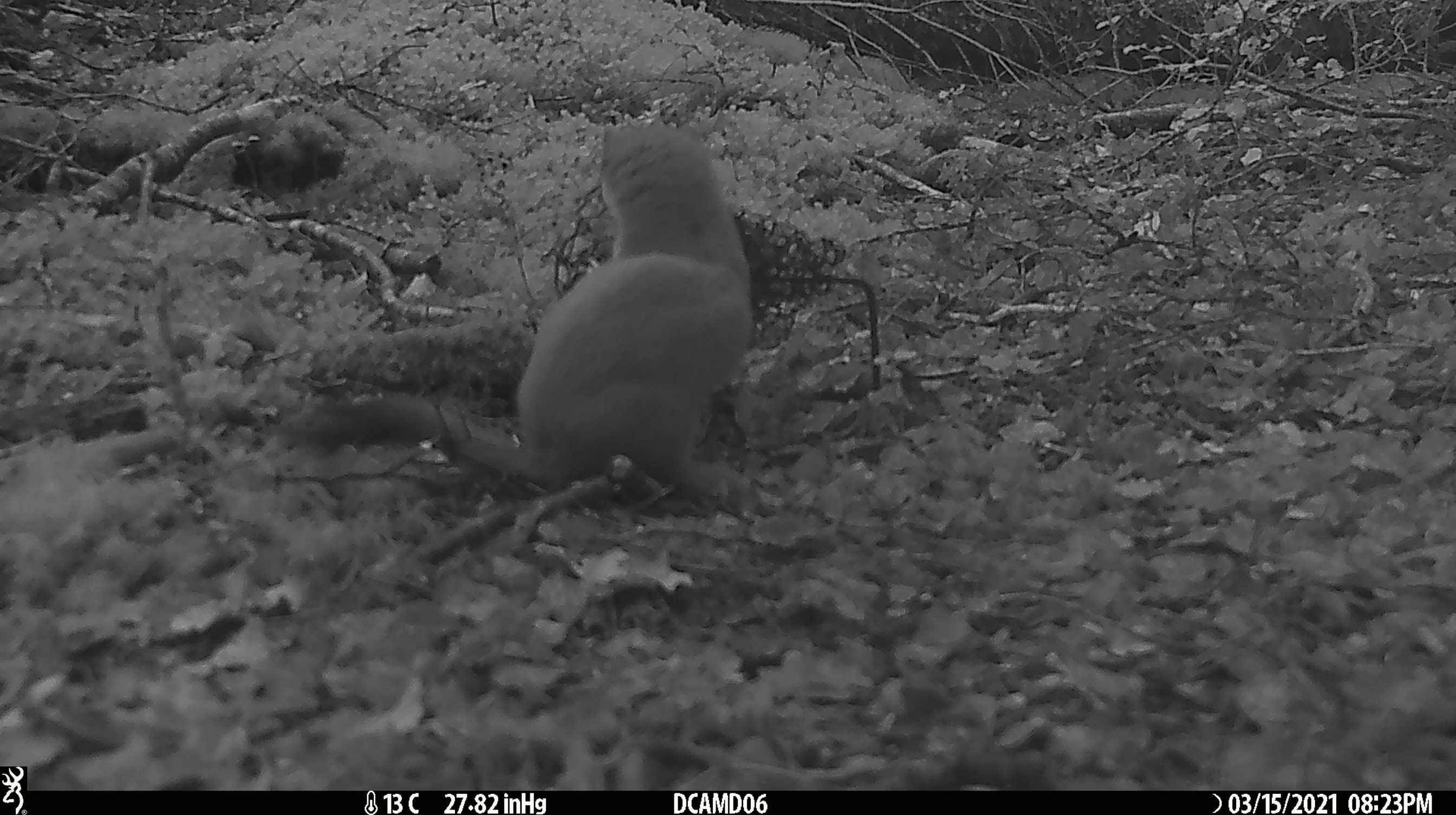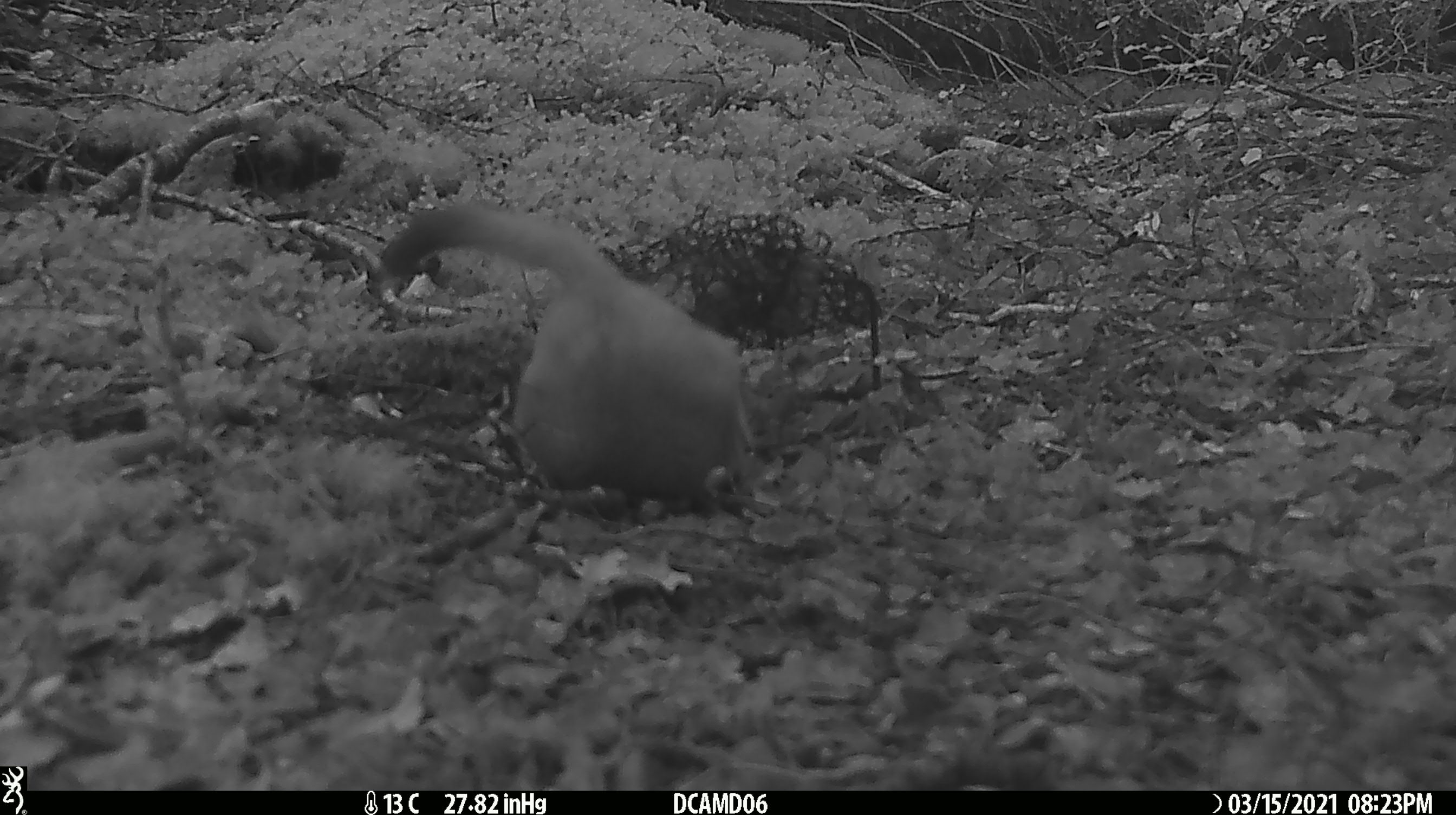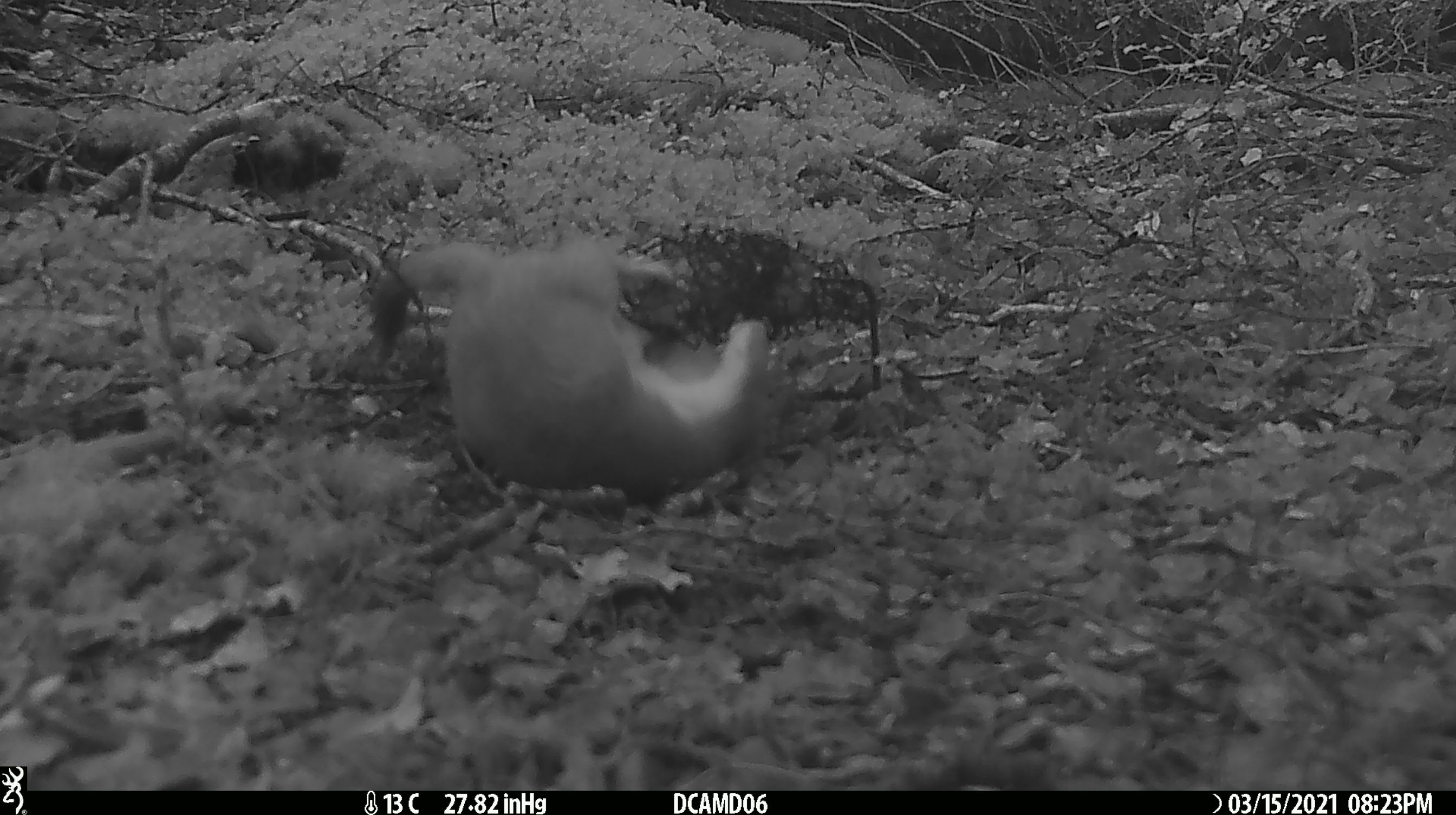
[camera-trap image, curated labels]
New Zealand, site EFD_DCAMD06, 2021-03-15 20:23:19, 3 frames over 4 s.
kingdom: Animalia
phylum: Chordata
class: Mammalia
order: Carnivora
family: Mustelidae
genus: Mustela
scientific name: Mustela erminea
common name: stoat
Stoat (Mustela erminea).